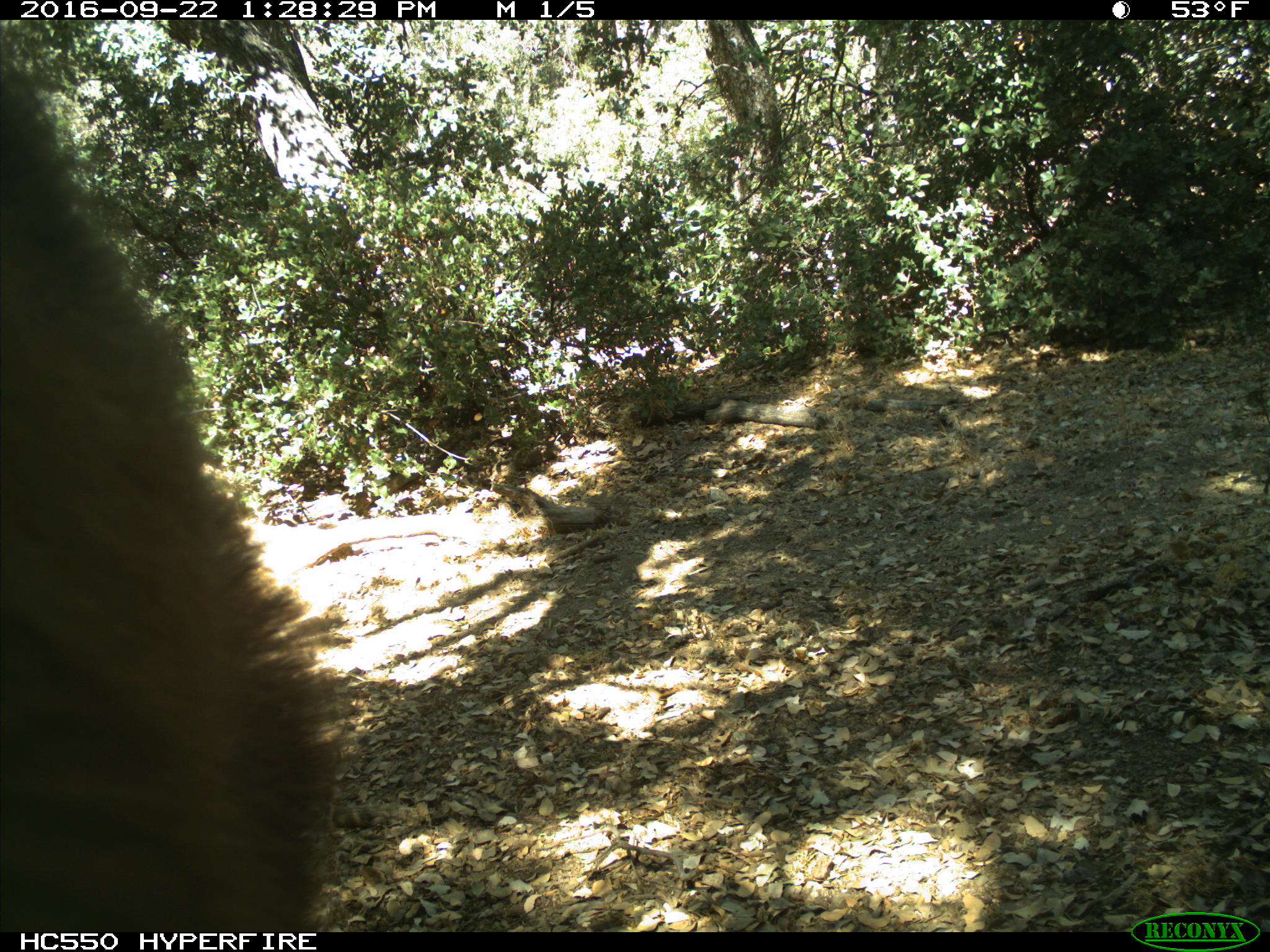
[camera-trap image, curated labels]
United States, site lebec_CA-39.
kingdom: Animalia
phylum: Chordata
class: Mammalia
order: Carnivora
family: Ursidae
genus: Ursus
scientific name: Ursus americanus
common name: american black bear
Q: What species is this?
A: Ursus americanus (american black bear).